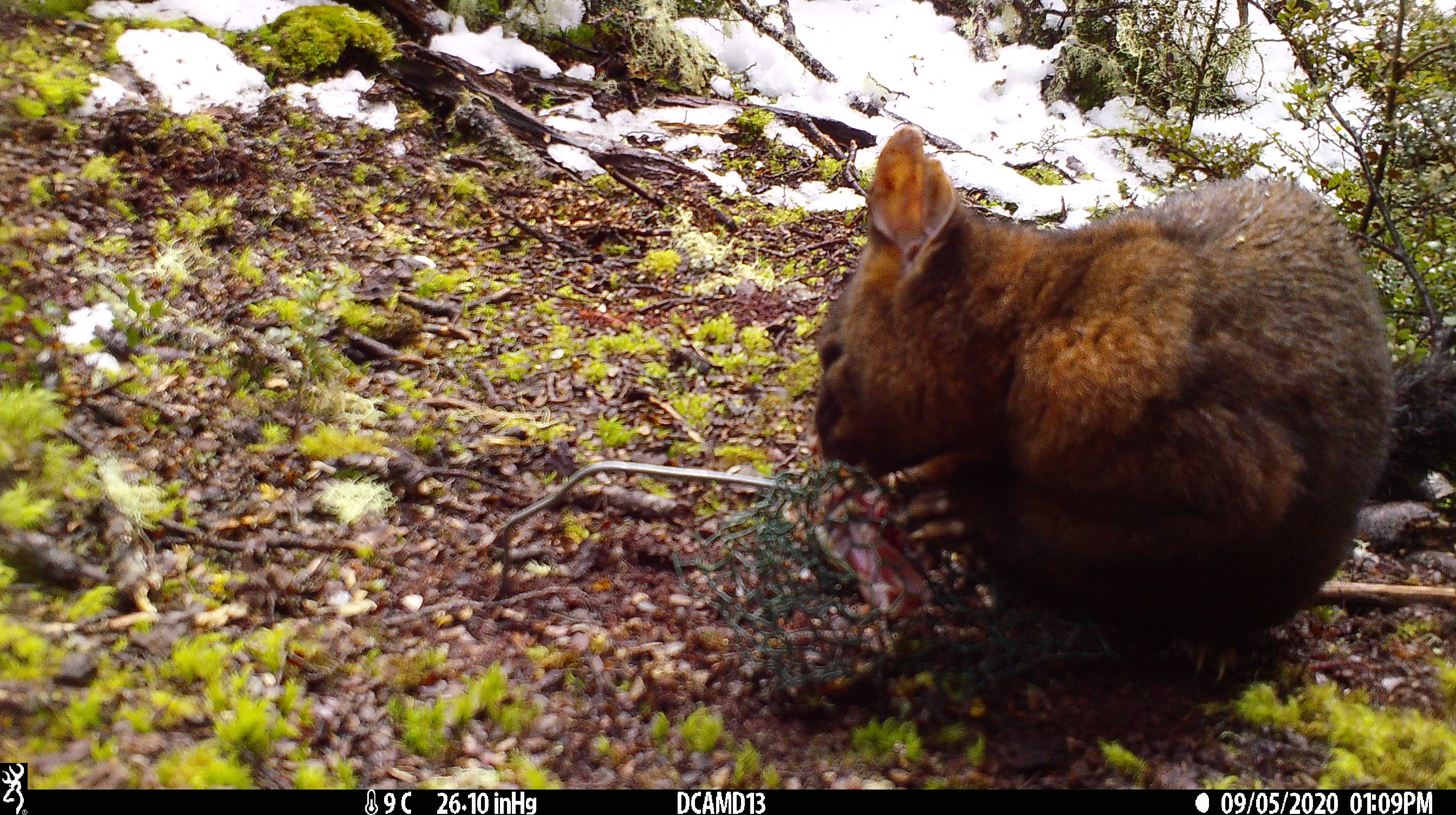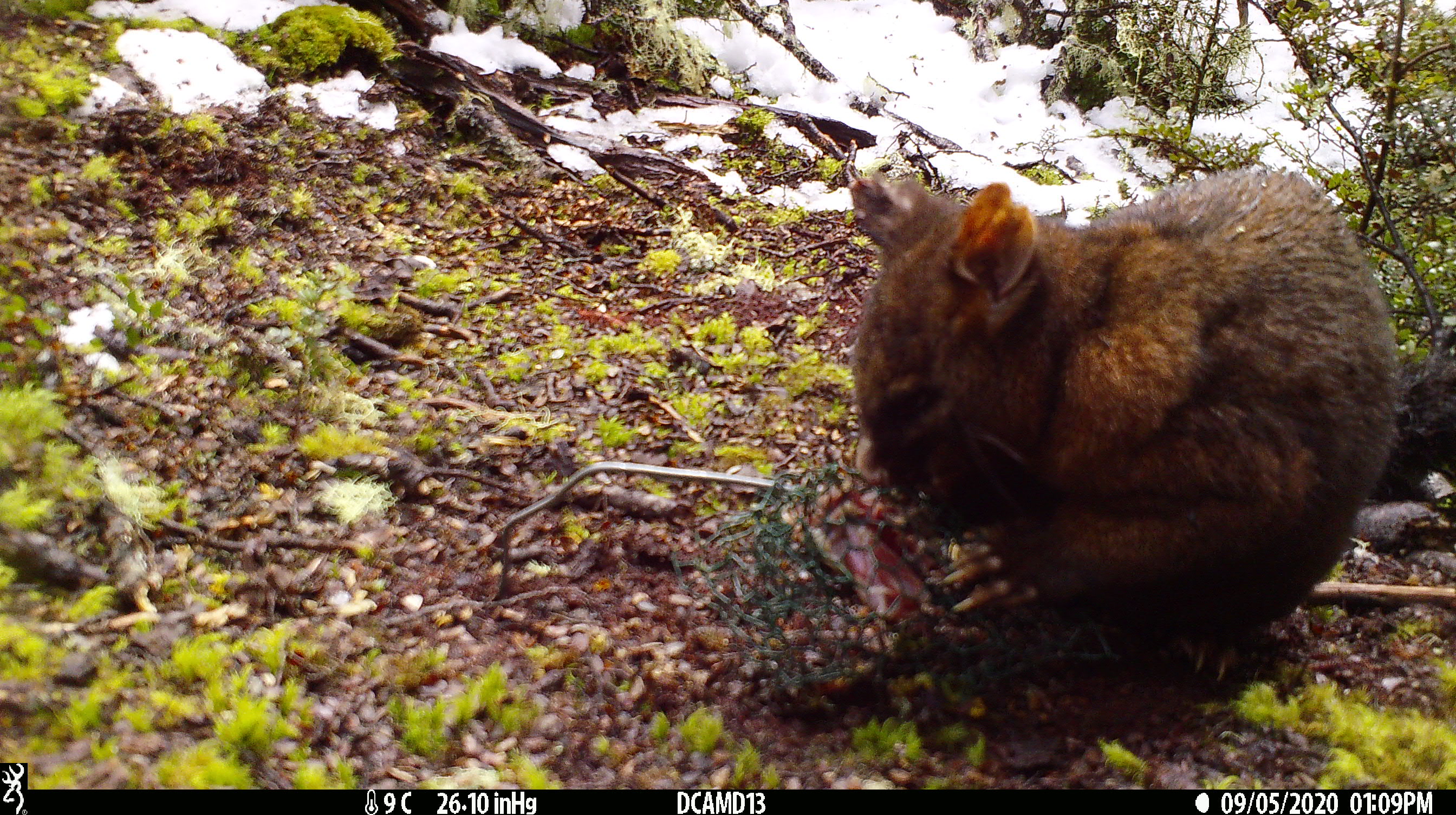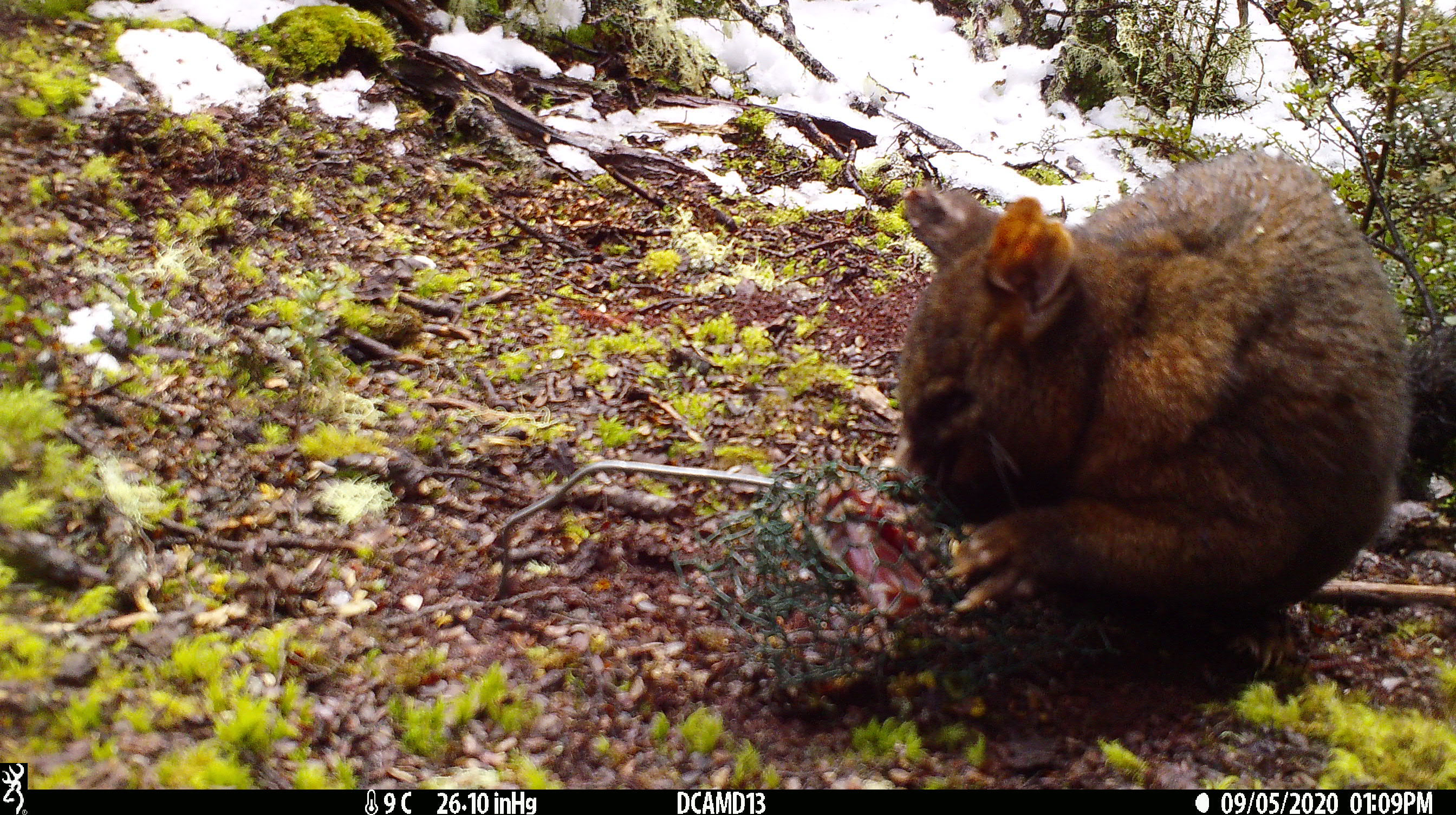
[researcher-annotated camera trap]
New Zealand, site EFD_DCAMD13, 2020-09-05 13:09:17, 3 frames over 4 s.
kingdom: Animalia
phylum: Chordata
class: Mammalia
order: Diprotodontia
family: Phalangeridae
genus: Trichosurus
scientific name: Trichosurus vulpecula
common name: common brushtail possum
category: possum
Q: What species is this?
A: Possum (common brushtail possum) (Trichosurus vulpecula).